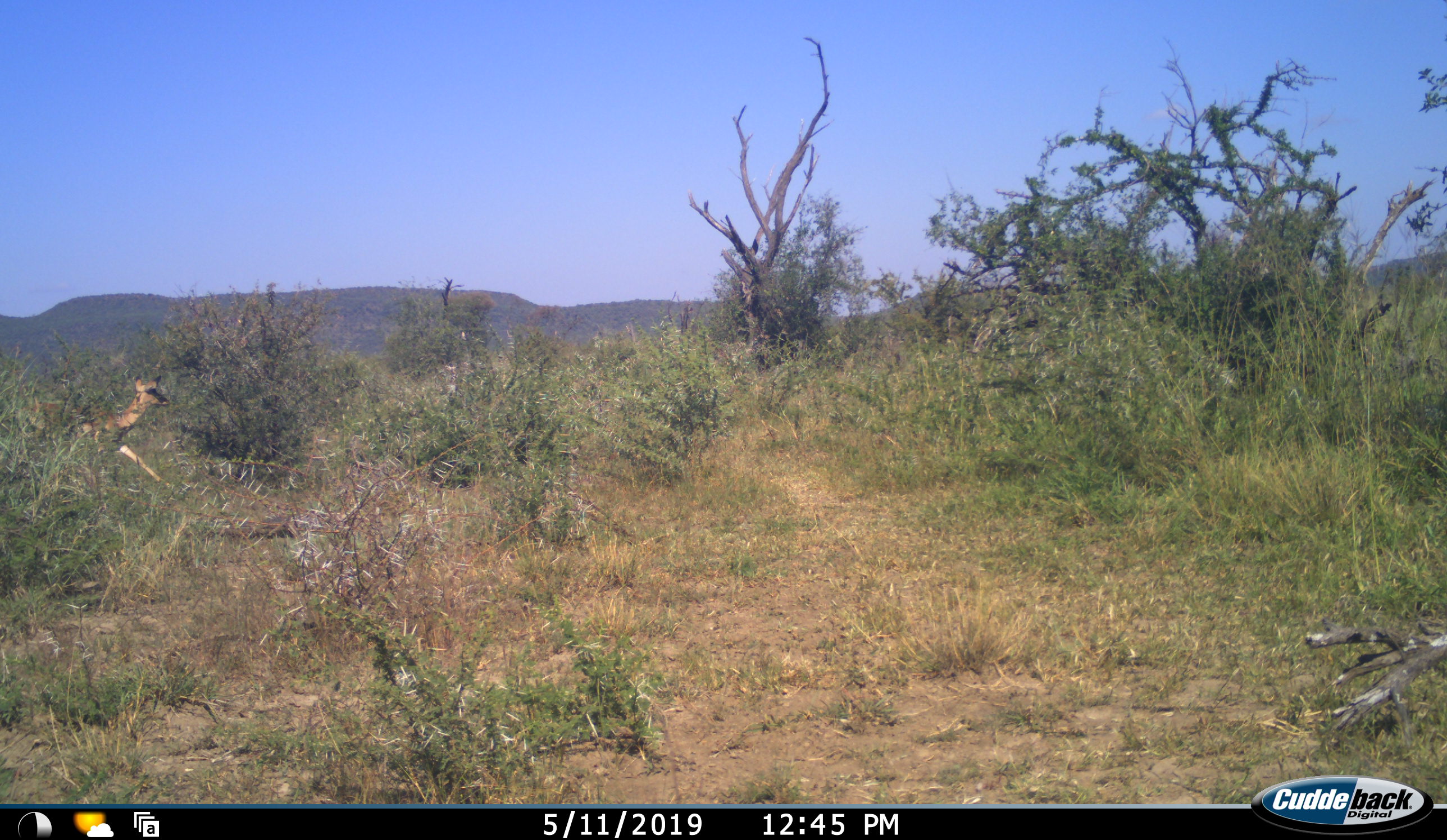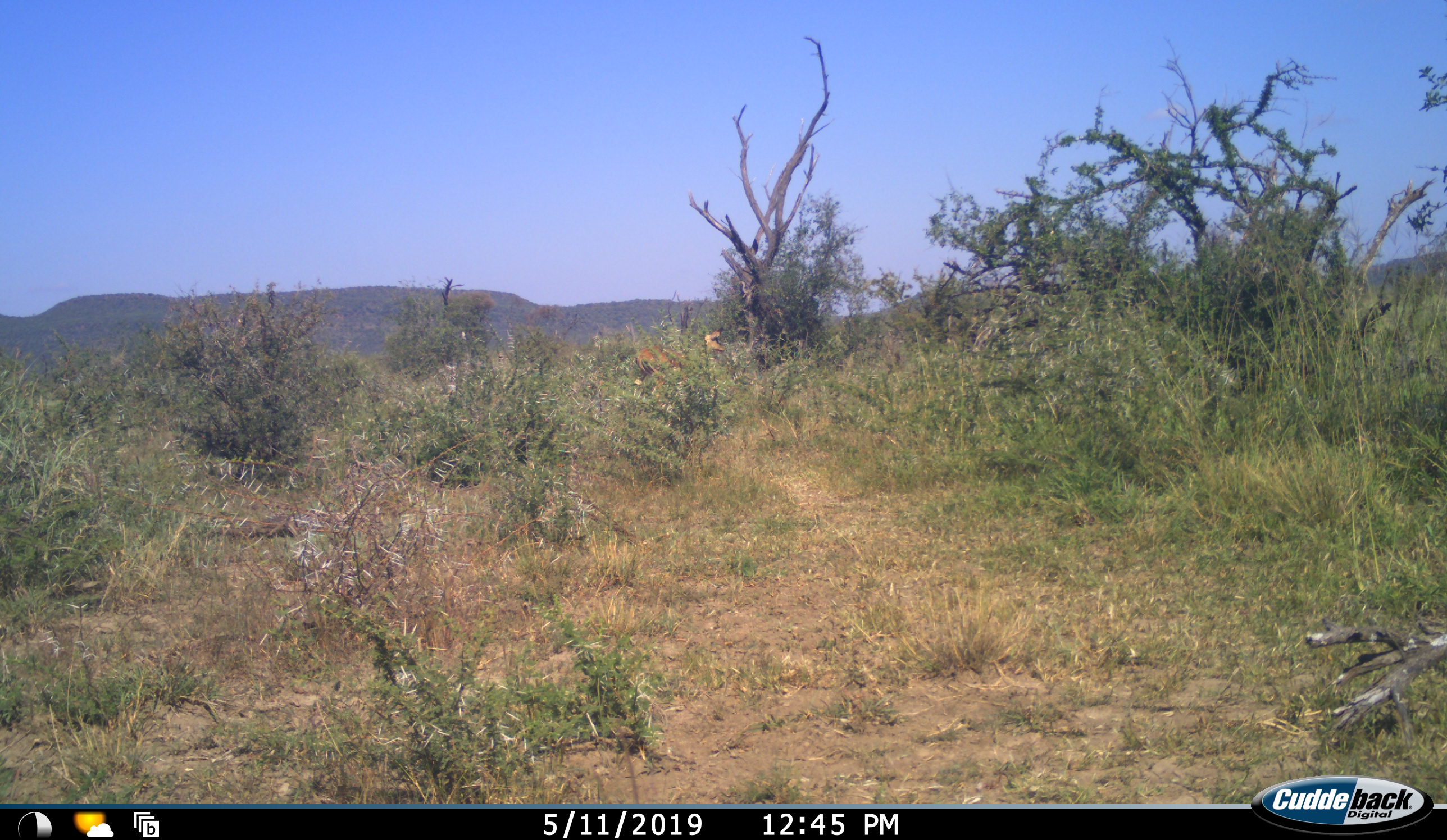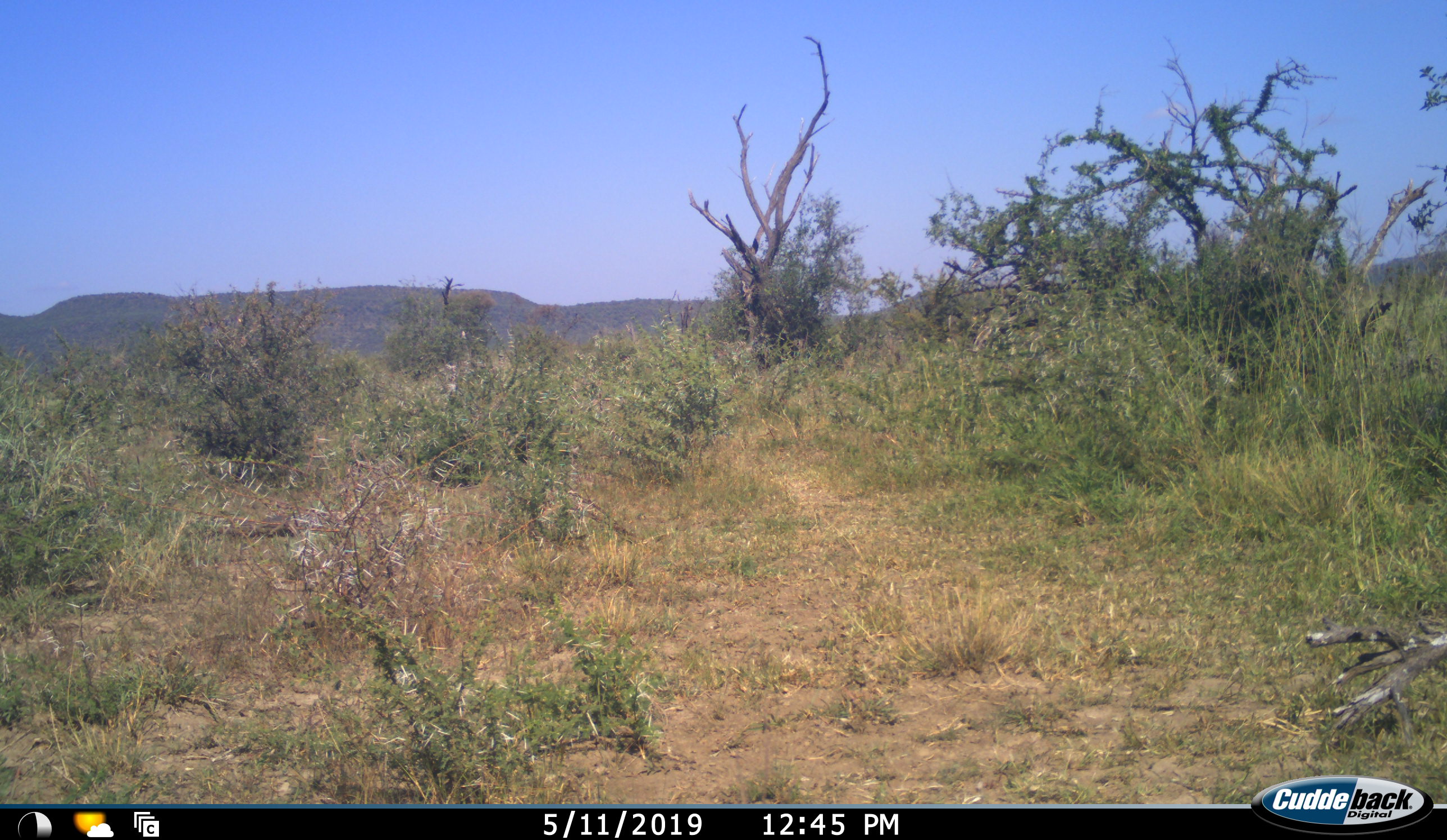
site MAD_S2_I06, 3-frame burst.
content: unidentified animal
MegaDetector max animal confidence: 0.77